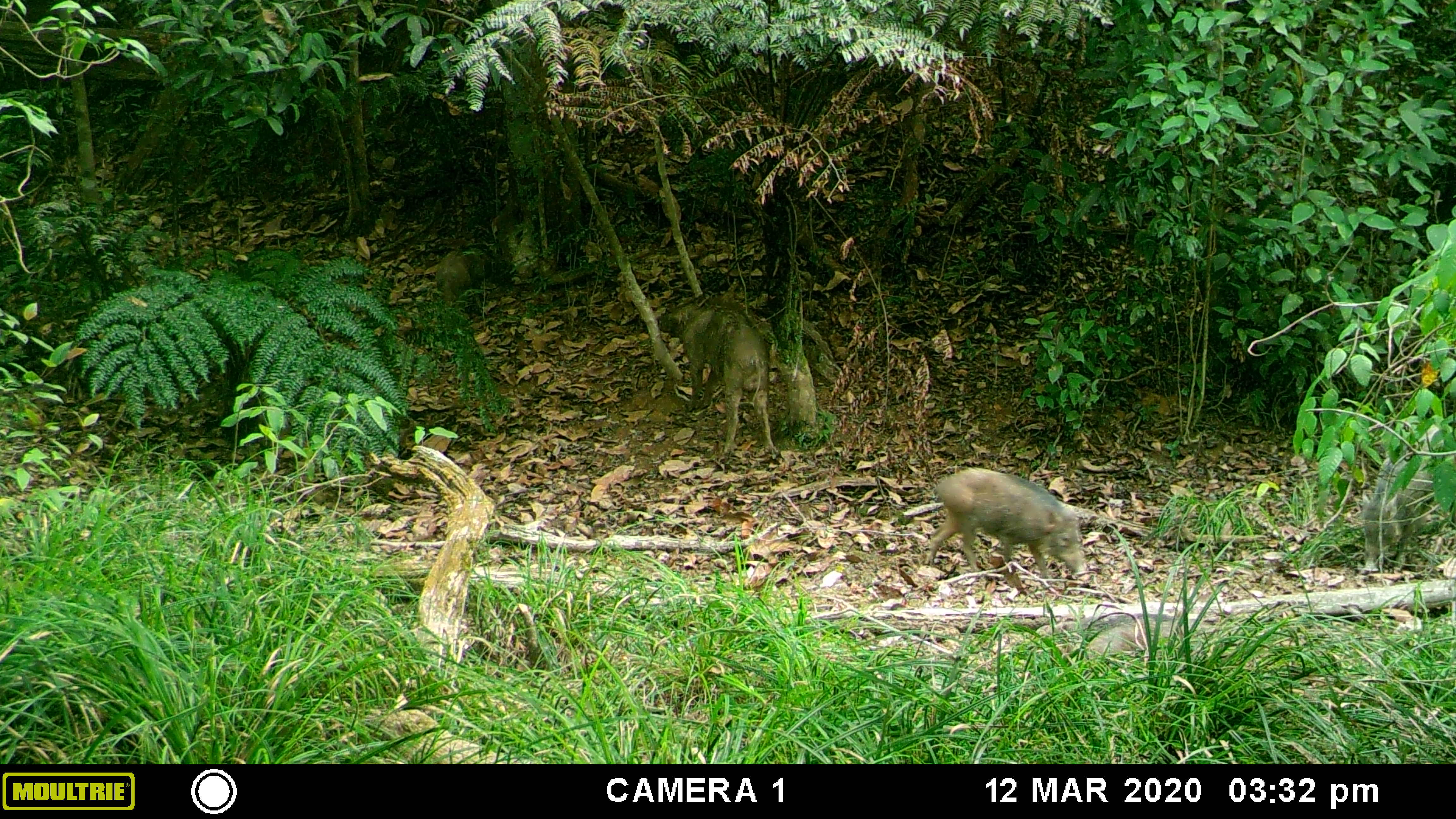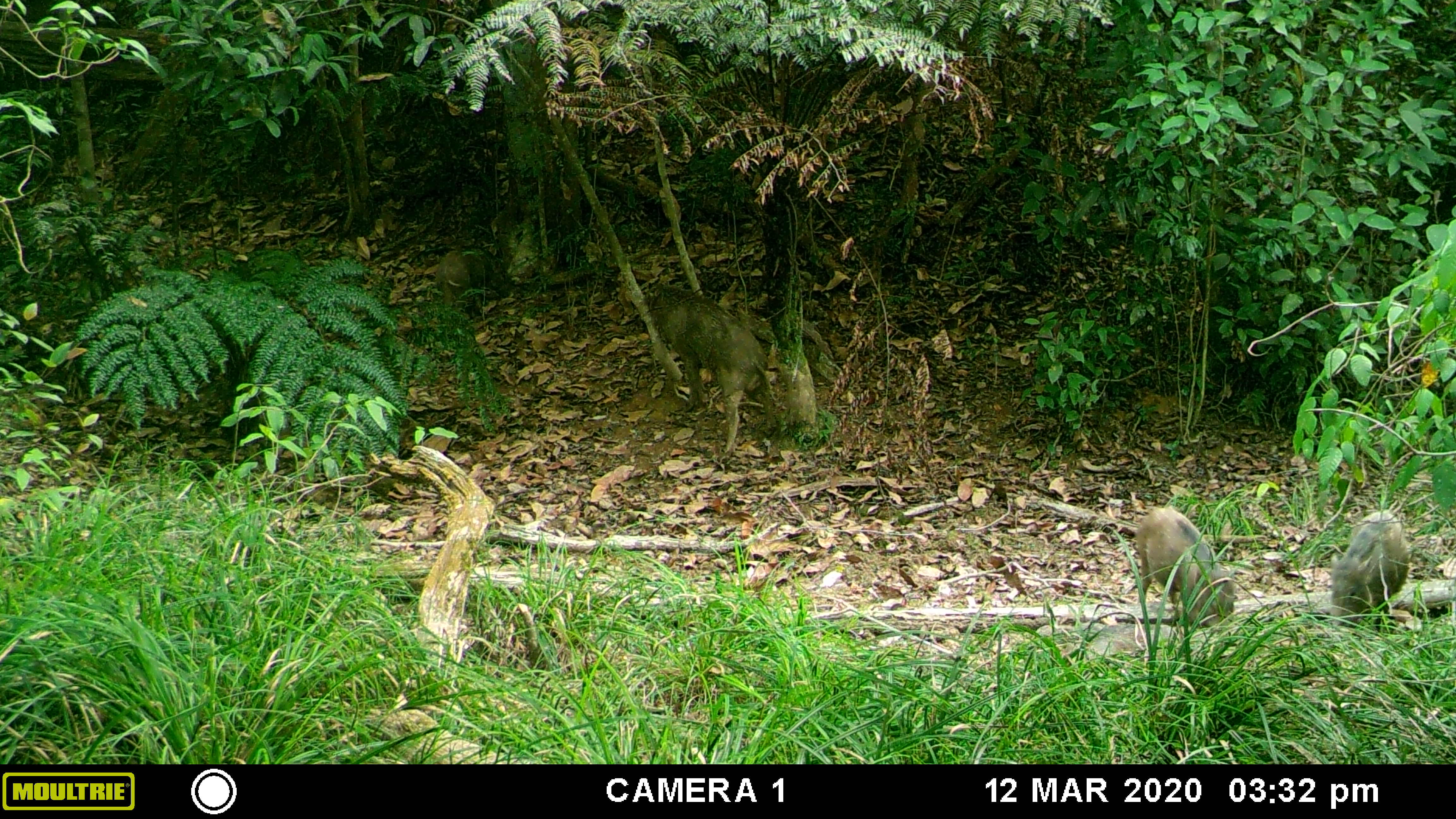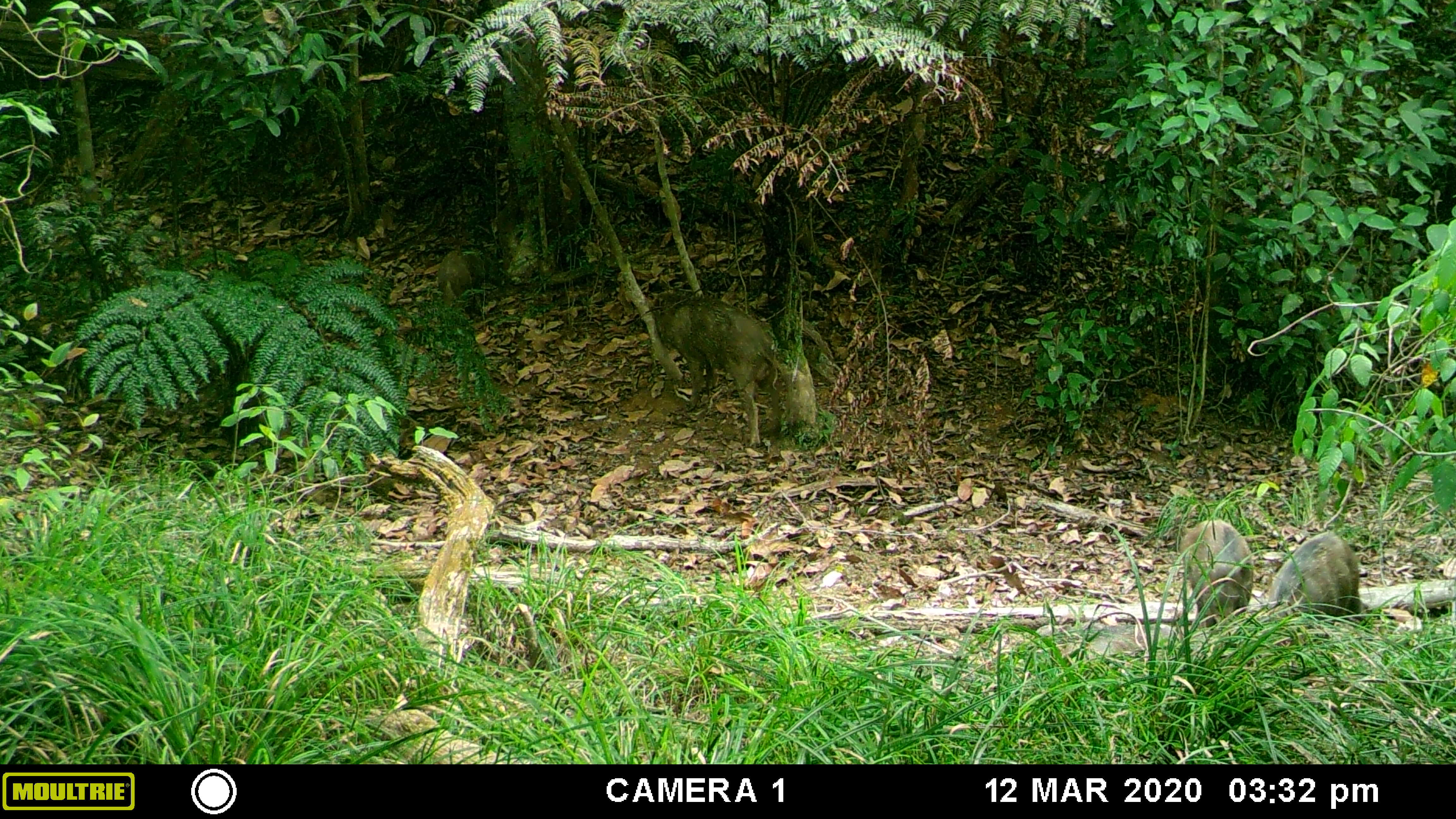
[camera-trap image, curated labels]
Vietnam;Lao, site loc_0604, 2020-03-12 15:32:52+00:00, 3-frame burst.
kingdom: Animalia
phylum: Chordata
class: Mammalia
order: Artiodactyla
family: Suidae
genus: Sus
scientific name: Sus scrofa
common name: eurasian wild pig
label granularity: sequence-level